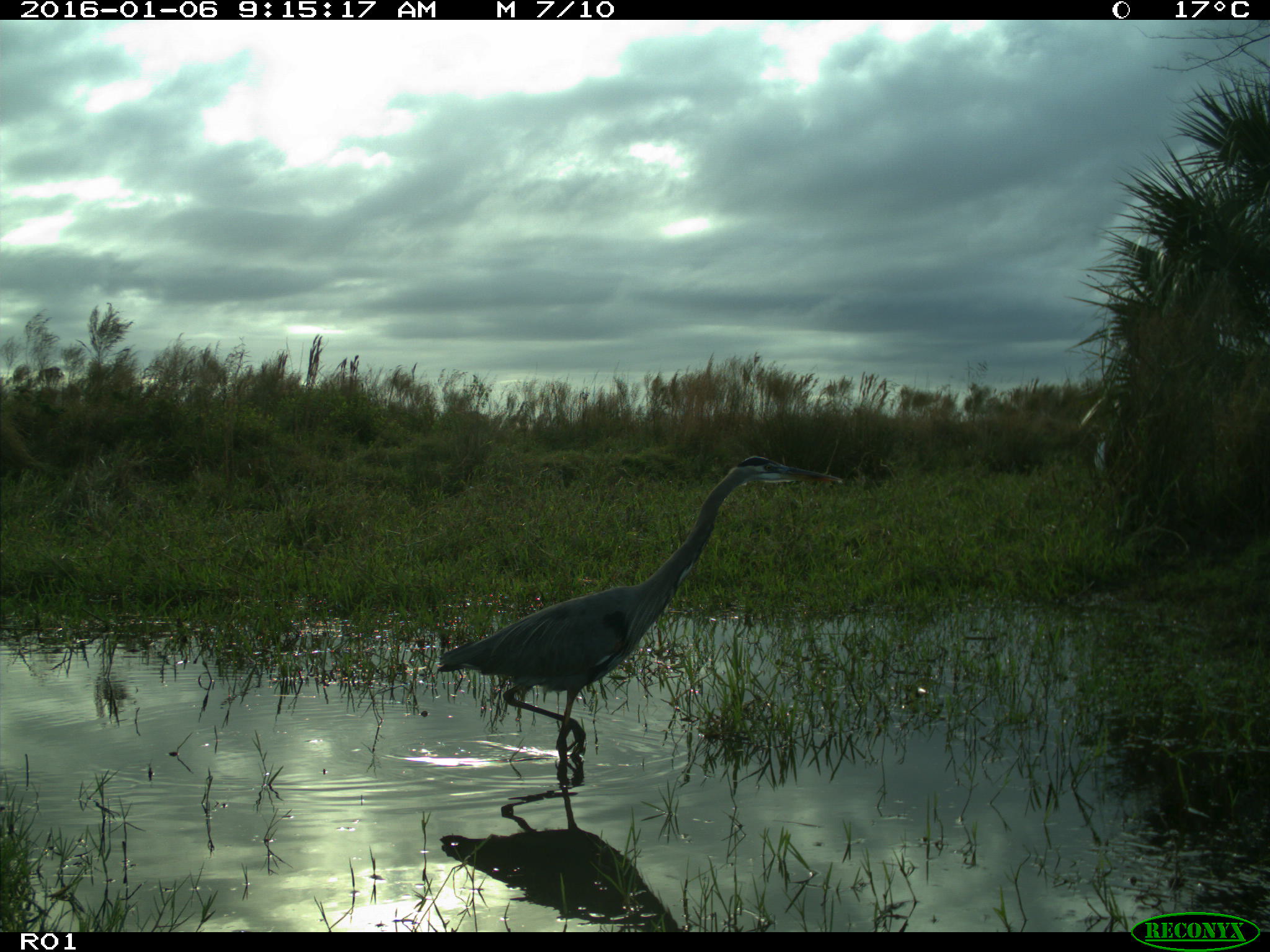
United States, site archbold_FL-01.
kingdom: Animalia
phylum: Chordata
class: Aves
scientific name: Aves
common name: birds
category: unidentified bird